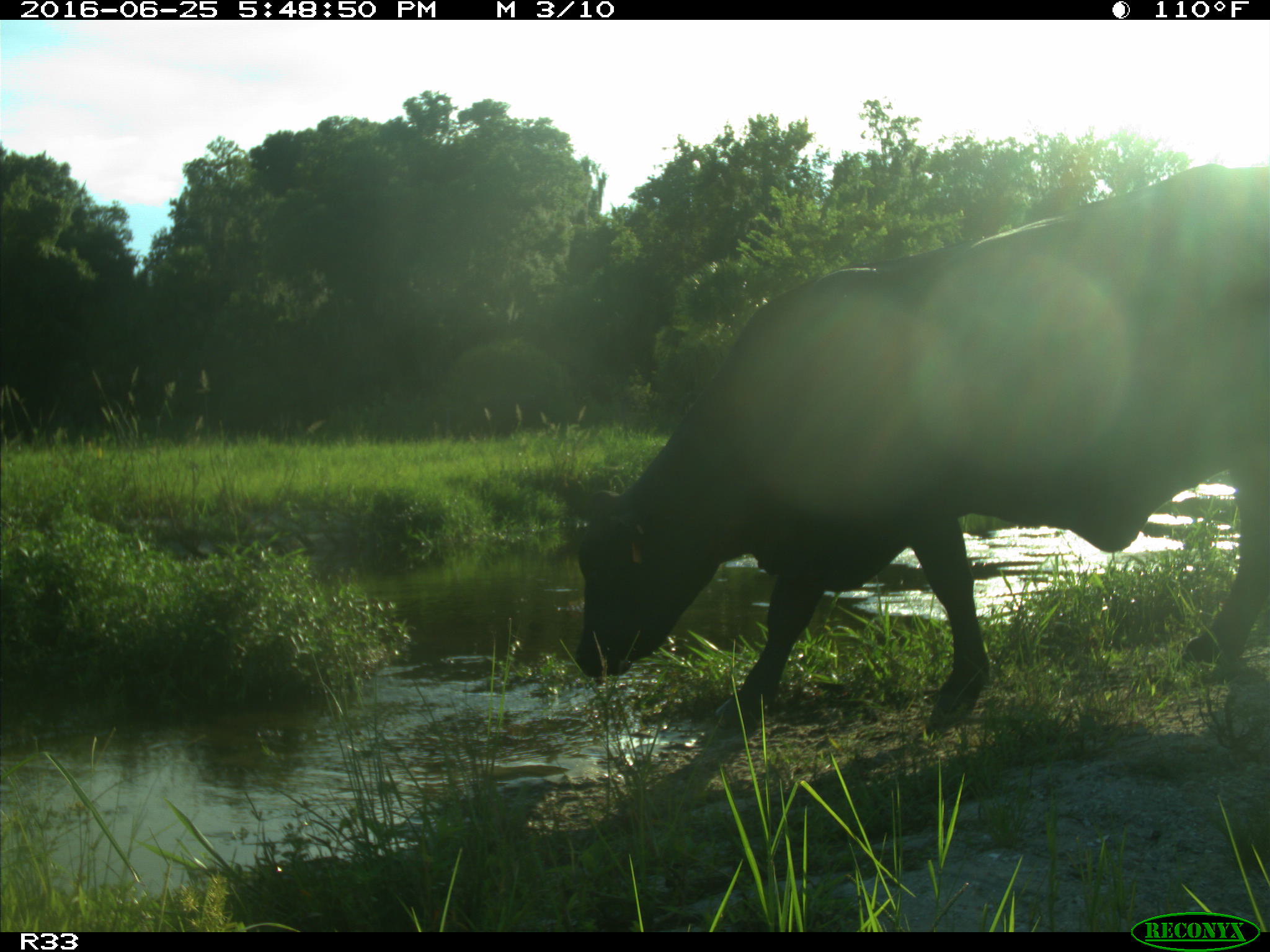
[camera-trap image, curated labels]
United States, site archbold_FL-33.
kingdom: Animalia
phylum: Chordata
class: Mammalia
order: Artiodactyla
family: Bovidae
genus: Bos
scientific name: Bos taurus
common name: domestic cow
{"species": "Bos taurus (domestic cow)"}